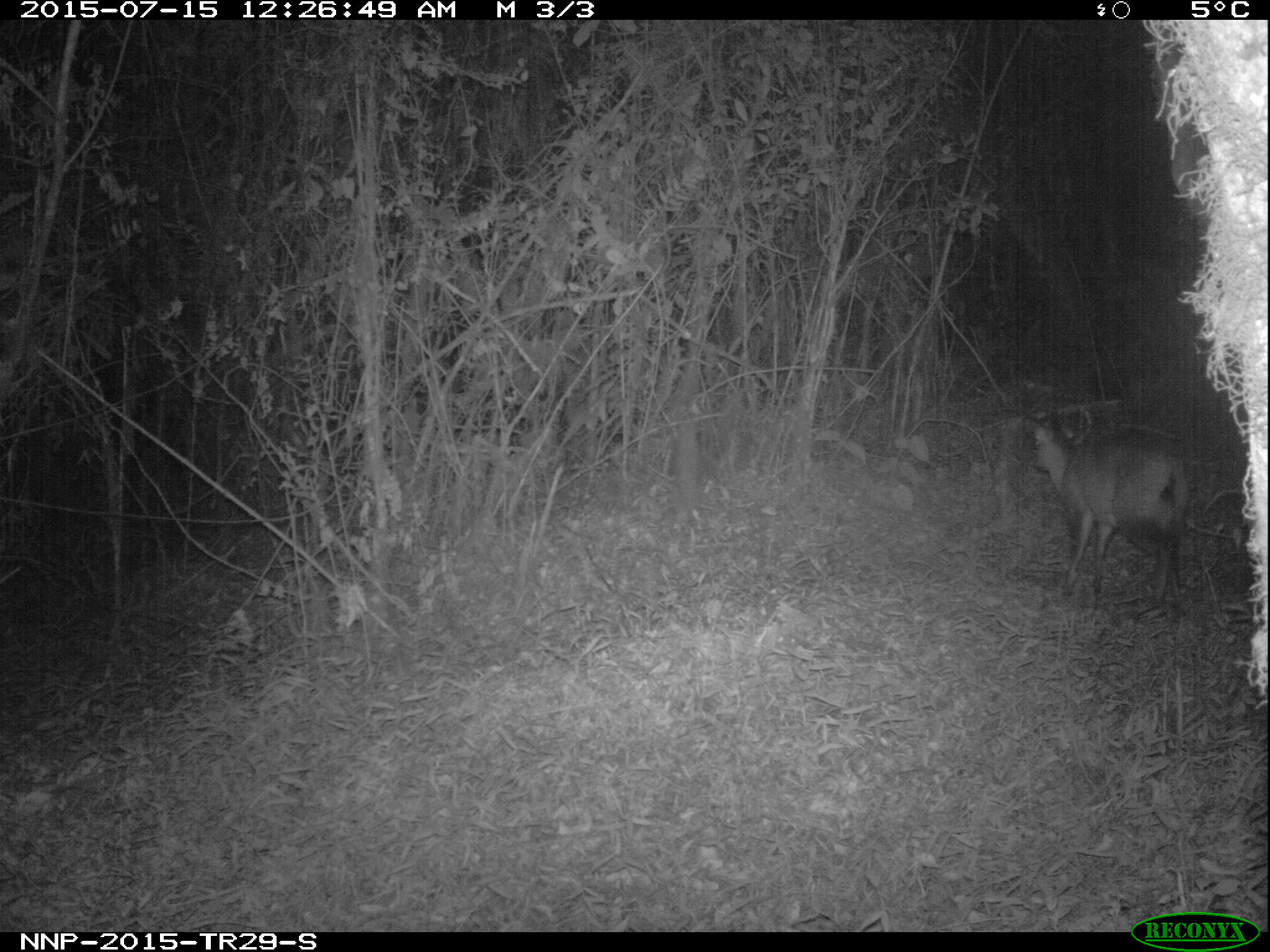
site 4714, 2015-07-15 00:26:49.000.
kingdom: Animalia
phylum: Chordata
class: Mammalia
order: Artiodactyla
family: Bovidae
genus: Cephalophus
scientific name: Cephalophus nigrifrons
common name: black-fronted duiker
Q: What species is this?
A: Cephalophus nigrifrons (black-fronted duiker).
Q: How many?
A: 1.